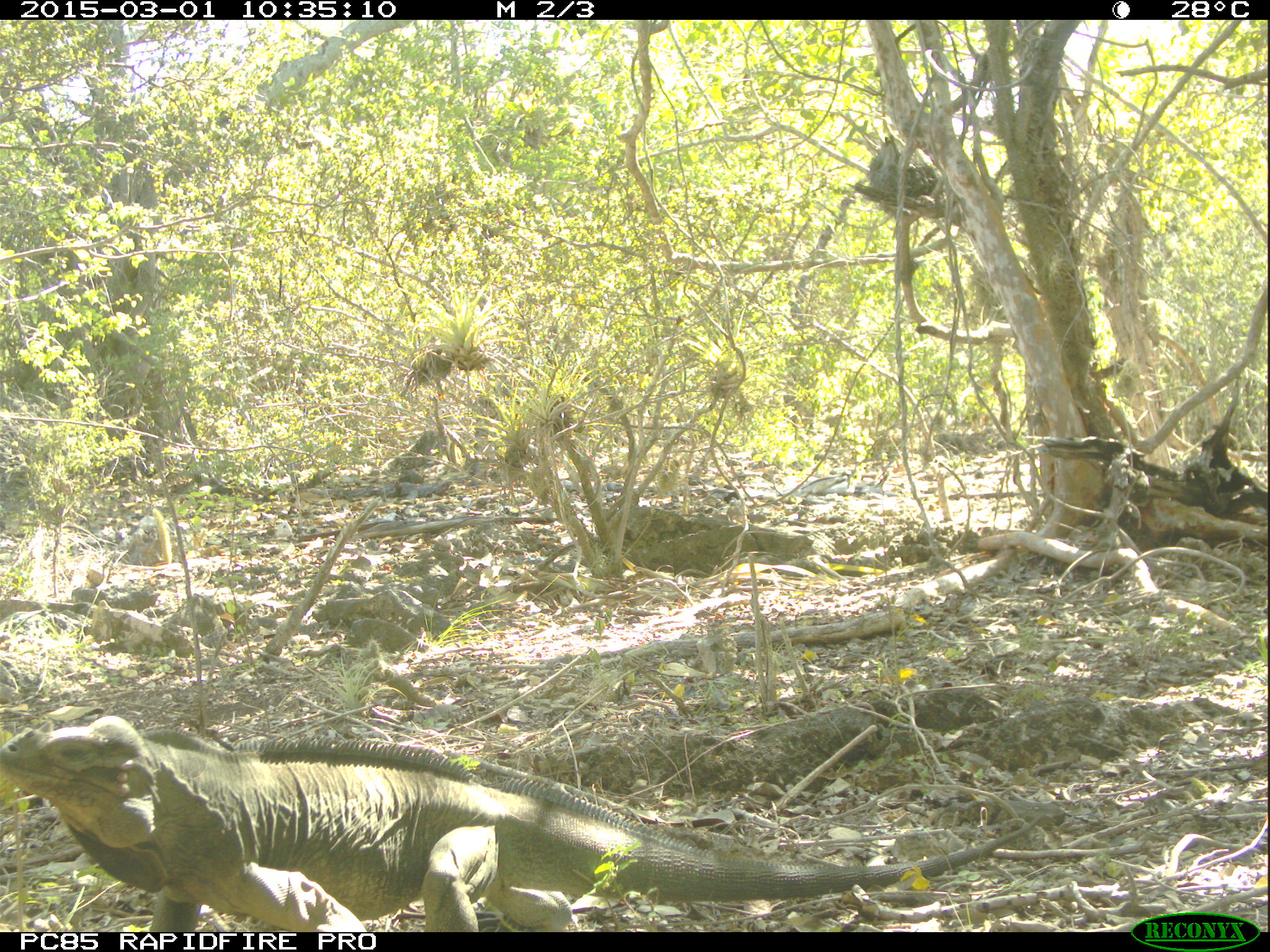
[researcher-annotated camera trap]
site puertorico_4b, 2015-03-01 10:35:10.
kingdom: Animalia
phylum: Chordata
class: Reptilia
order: Squamata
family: Iguanidae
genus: Iguana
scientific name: Iguana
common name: typical iguanas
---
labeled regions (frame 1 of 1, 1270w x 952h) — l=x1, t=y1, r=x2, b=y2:
iguana: l=0, t=714, r=958, b=937